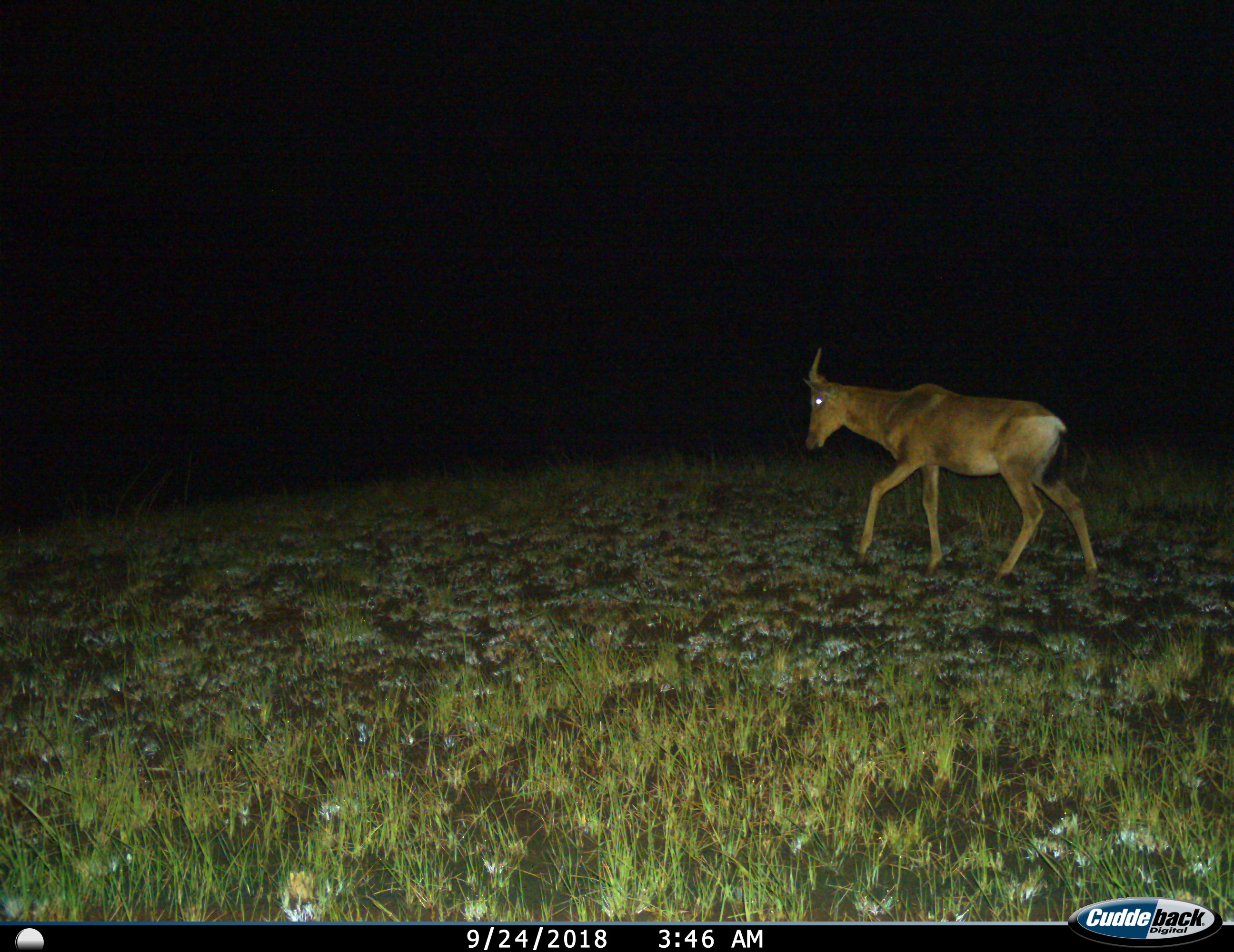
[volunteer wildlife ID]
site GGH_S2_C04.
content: unidentified animal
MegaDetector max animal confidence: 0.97